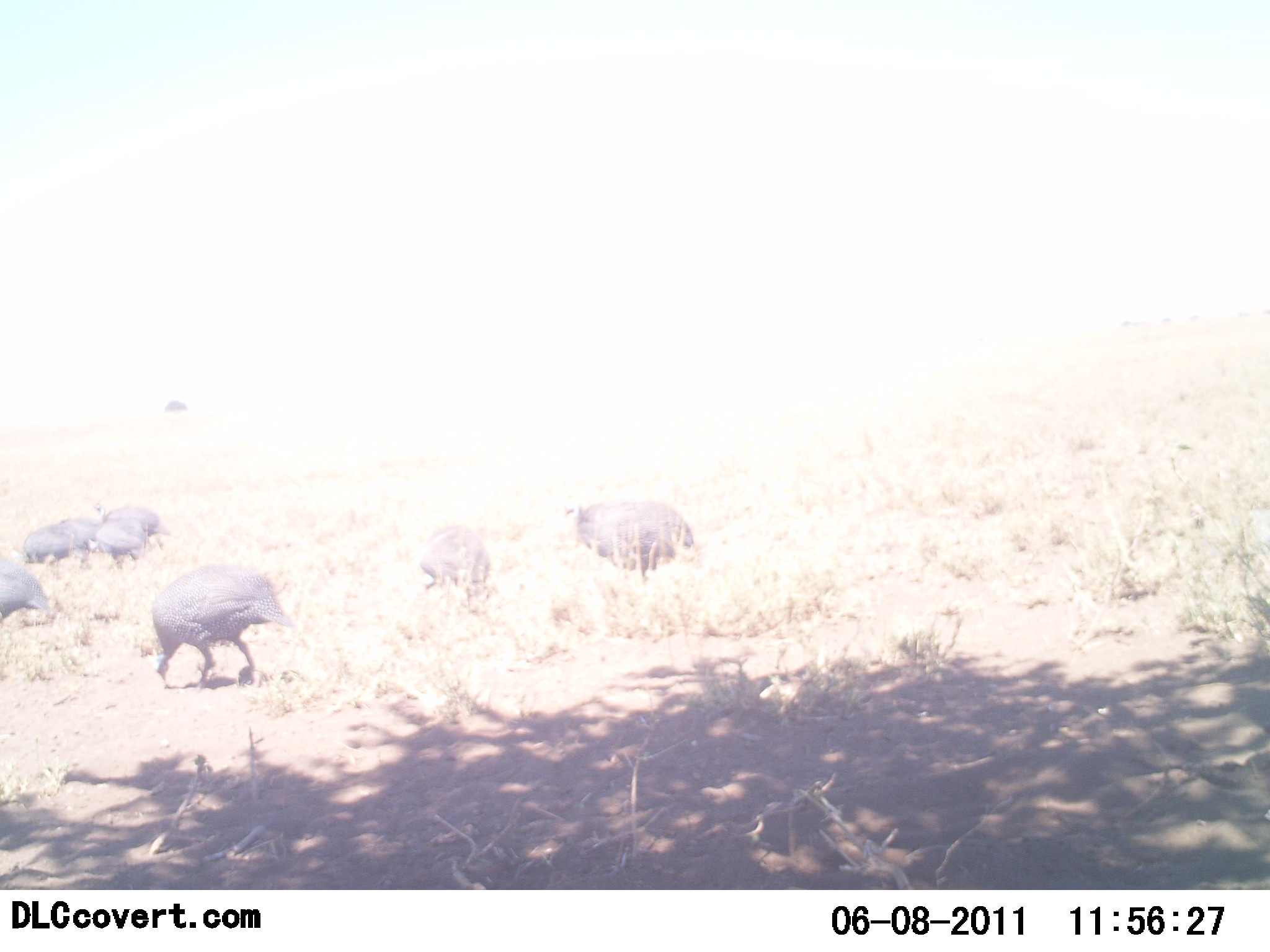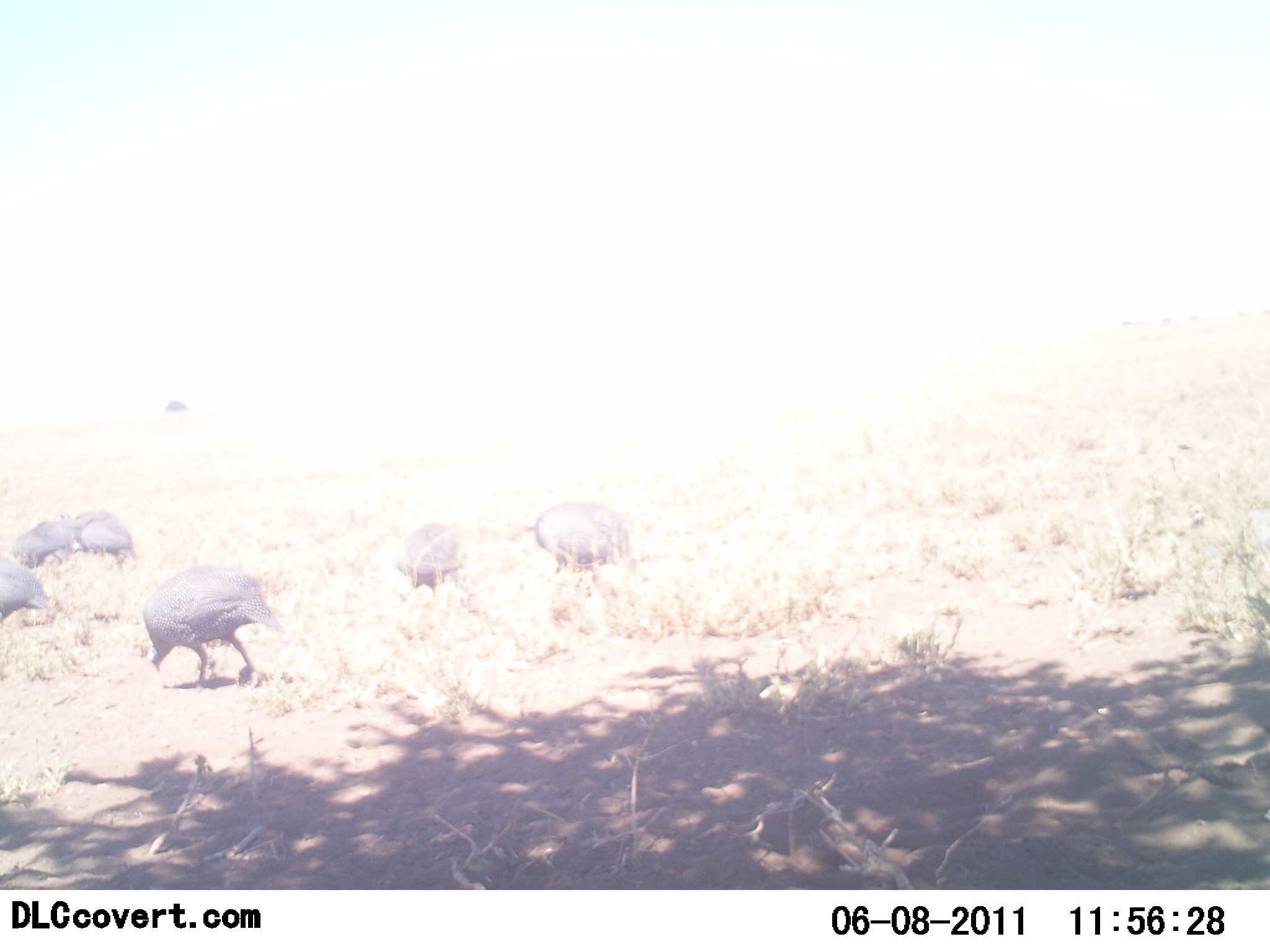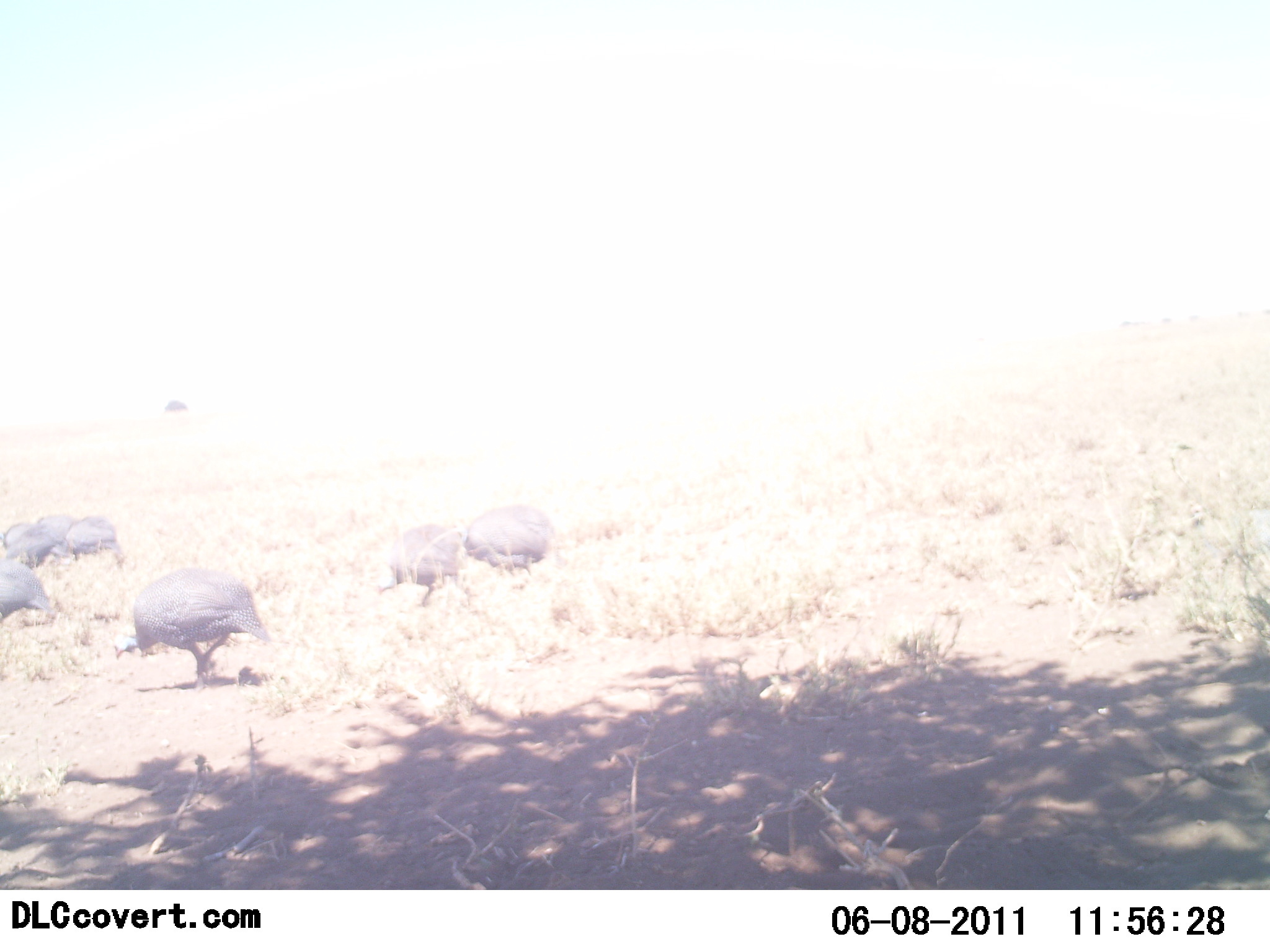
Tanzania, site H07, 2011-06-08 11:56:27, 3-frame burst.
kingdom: Animalia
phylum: Chordata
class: Aves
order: Galliformes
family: Numididae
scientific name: Numididae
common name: guinea fowl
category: guineafowl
Guineafowl (guinea fowl) (Numididae), count 7. Behavior (volunteer vote fractions): standing 15%, resting 0%, moving 38%, interacting 0%. Young present (vote fraction): 0%. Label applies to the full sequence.